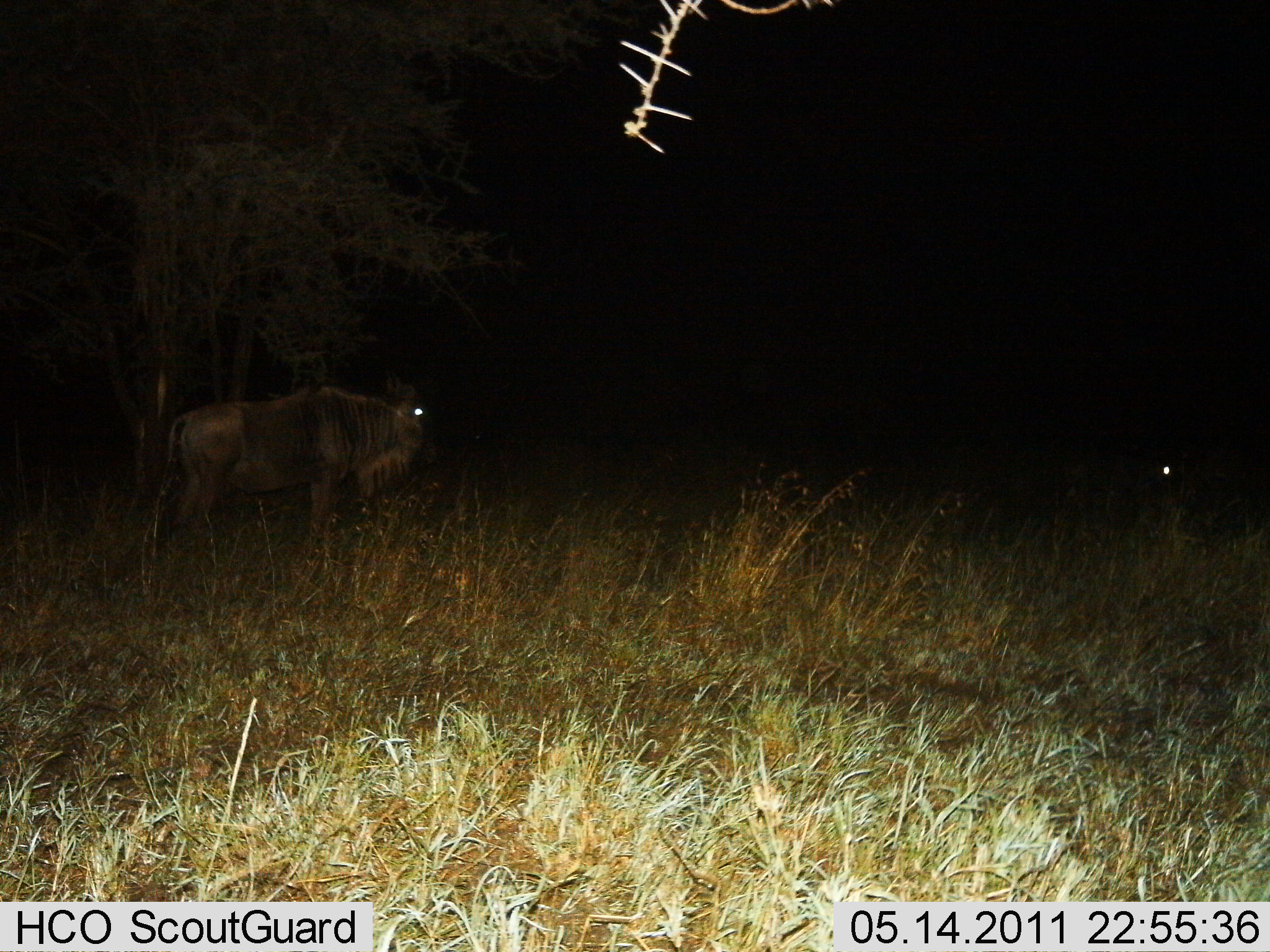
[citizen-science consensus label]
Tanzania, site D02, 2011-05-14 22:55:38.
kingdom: Animalia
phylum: Chordata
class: Mammalia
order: Artiodactyla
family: Bovidae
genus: Connochaetes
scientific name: Connochaetes taurinus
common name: blue wildebeest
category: wildebeest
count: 2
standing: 100%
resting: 0%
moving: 8%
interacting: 0%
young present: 8%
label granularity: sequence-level